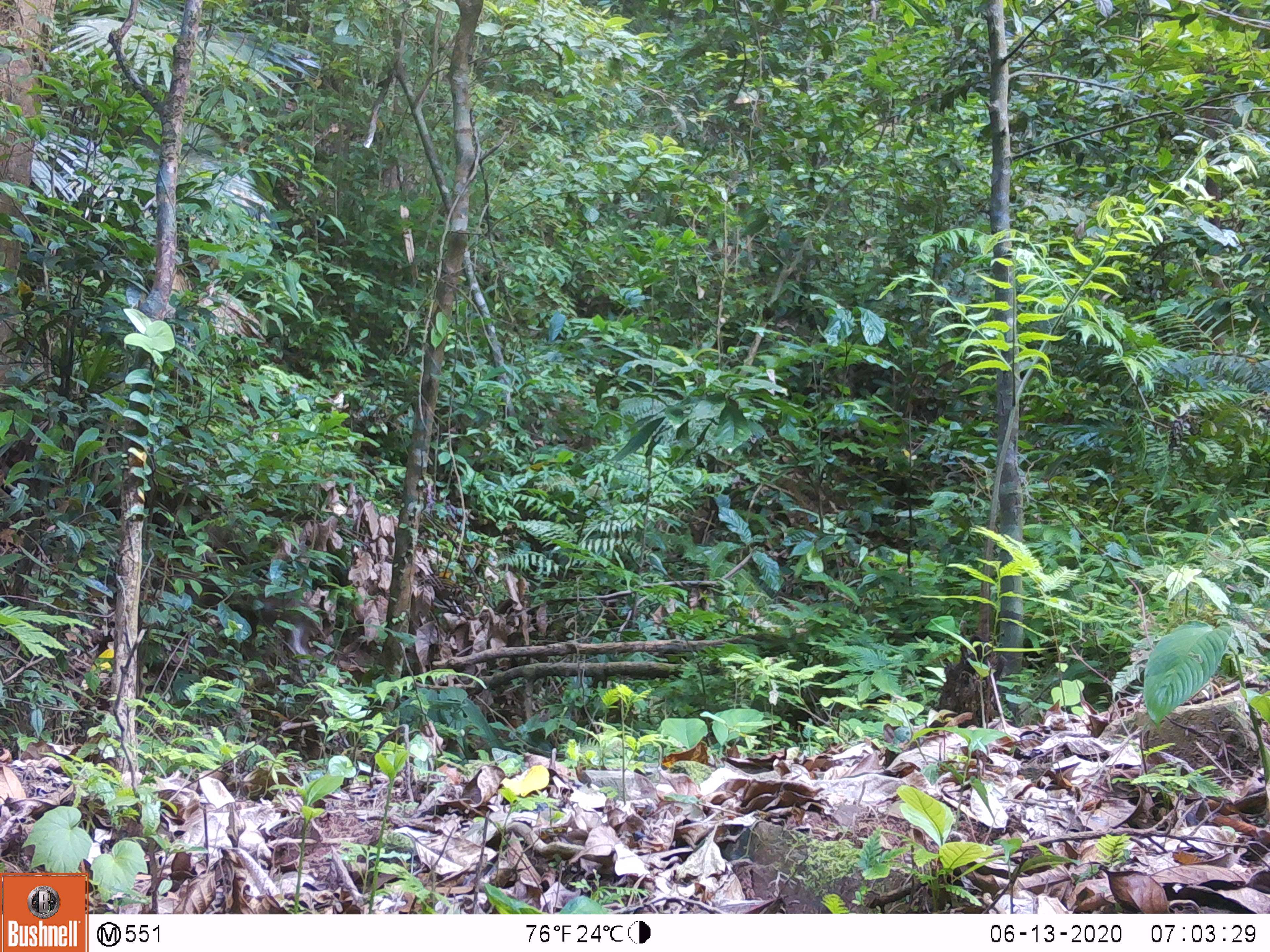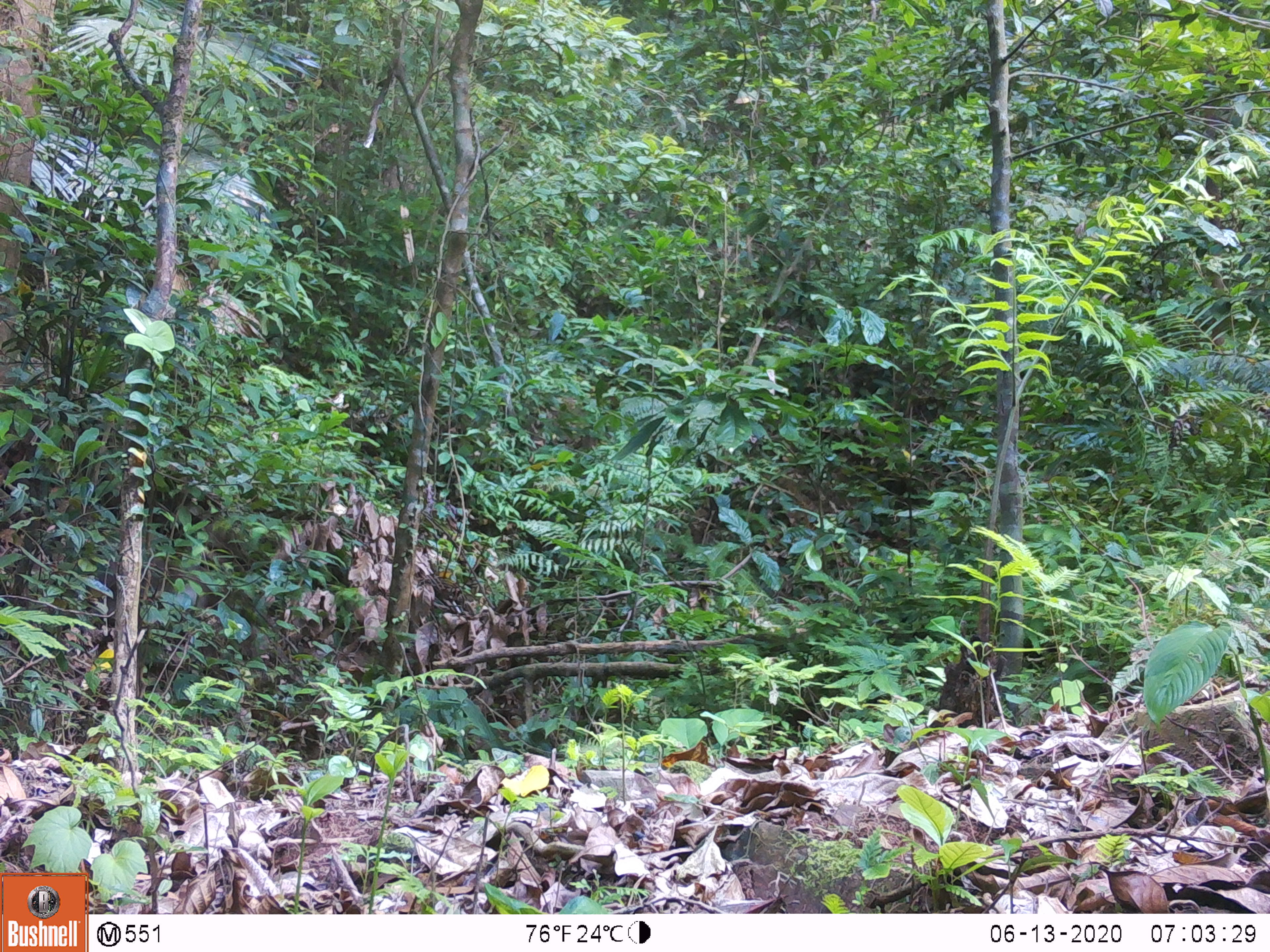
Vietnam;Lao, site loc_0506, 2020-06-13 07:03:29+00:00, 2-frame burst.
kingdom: Animalia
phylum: Chordata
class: Mammalia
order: Primates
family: Cercopithecidae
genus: Macaca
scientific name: Macaca arctoides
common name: stump-tailed macaque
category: stump tailed macaque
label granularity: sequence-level